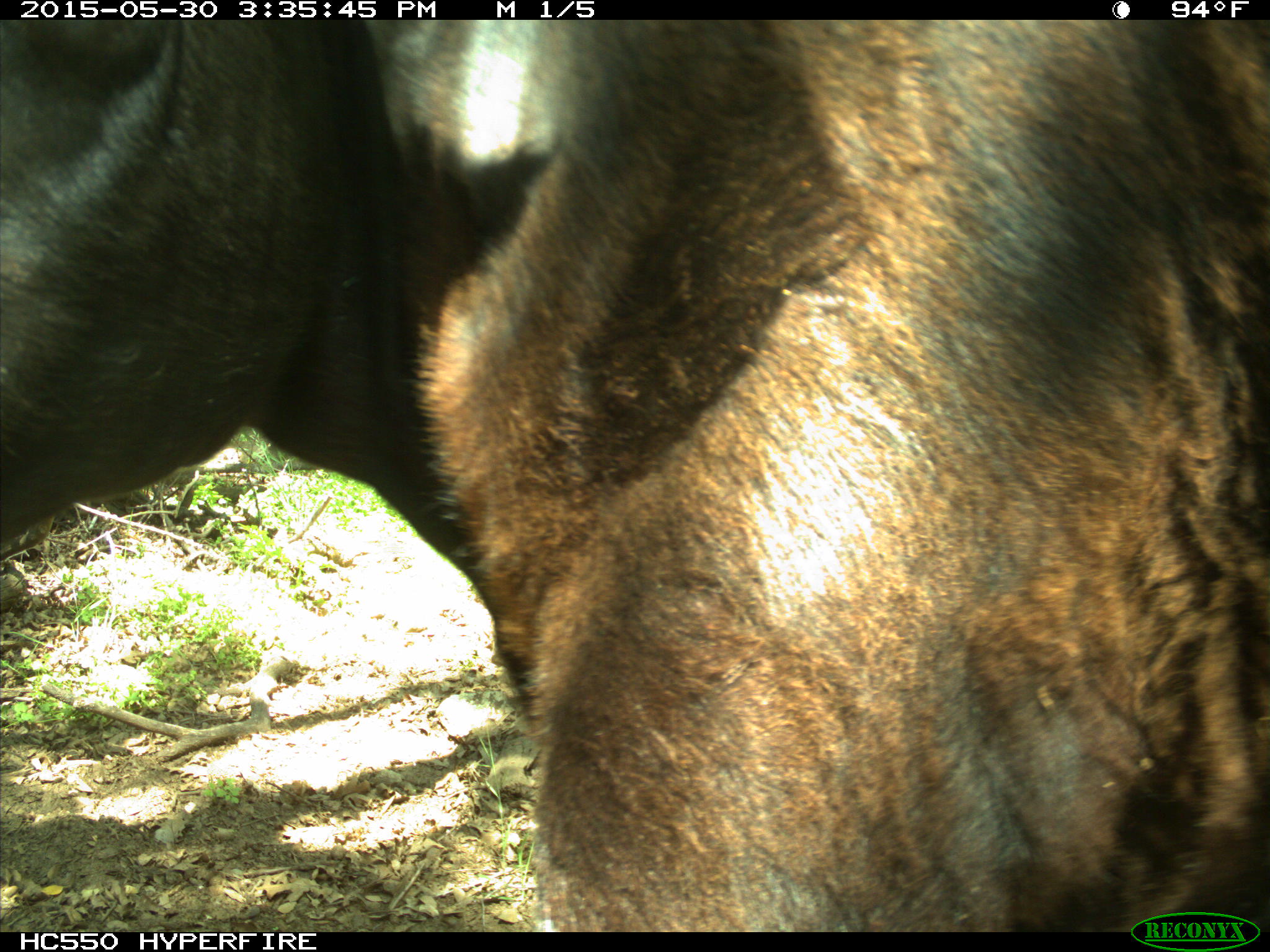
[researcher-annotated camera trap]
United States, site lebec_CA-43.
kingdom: Animalia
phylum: Chordata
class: Mammalia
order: Artiodactyla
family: Bovidae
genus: Bos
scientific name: Bos taurus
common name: domestic cow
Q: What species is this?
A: Bos taurus (domestic cow).